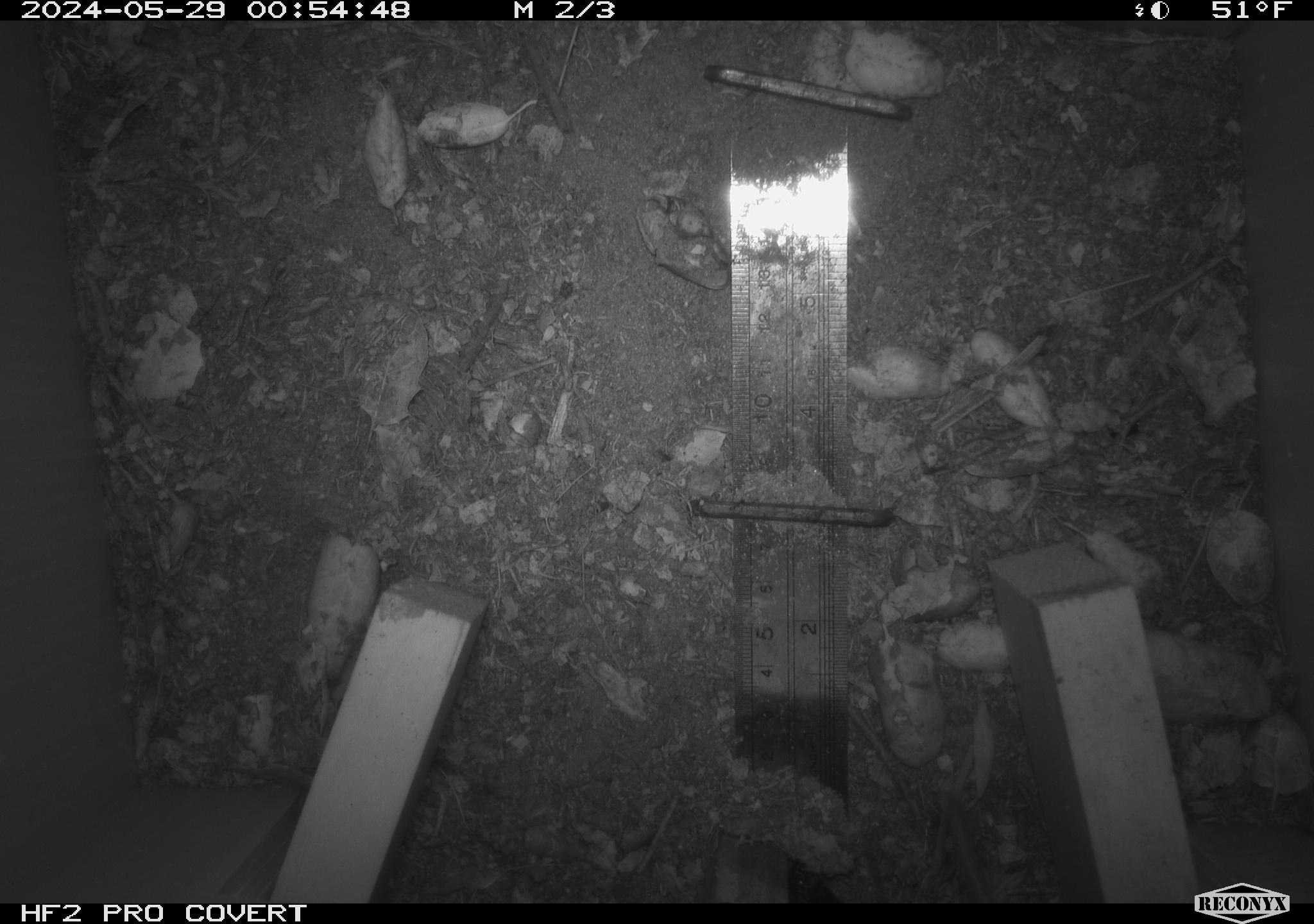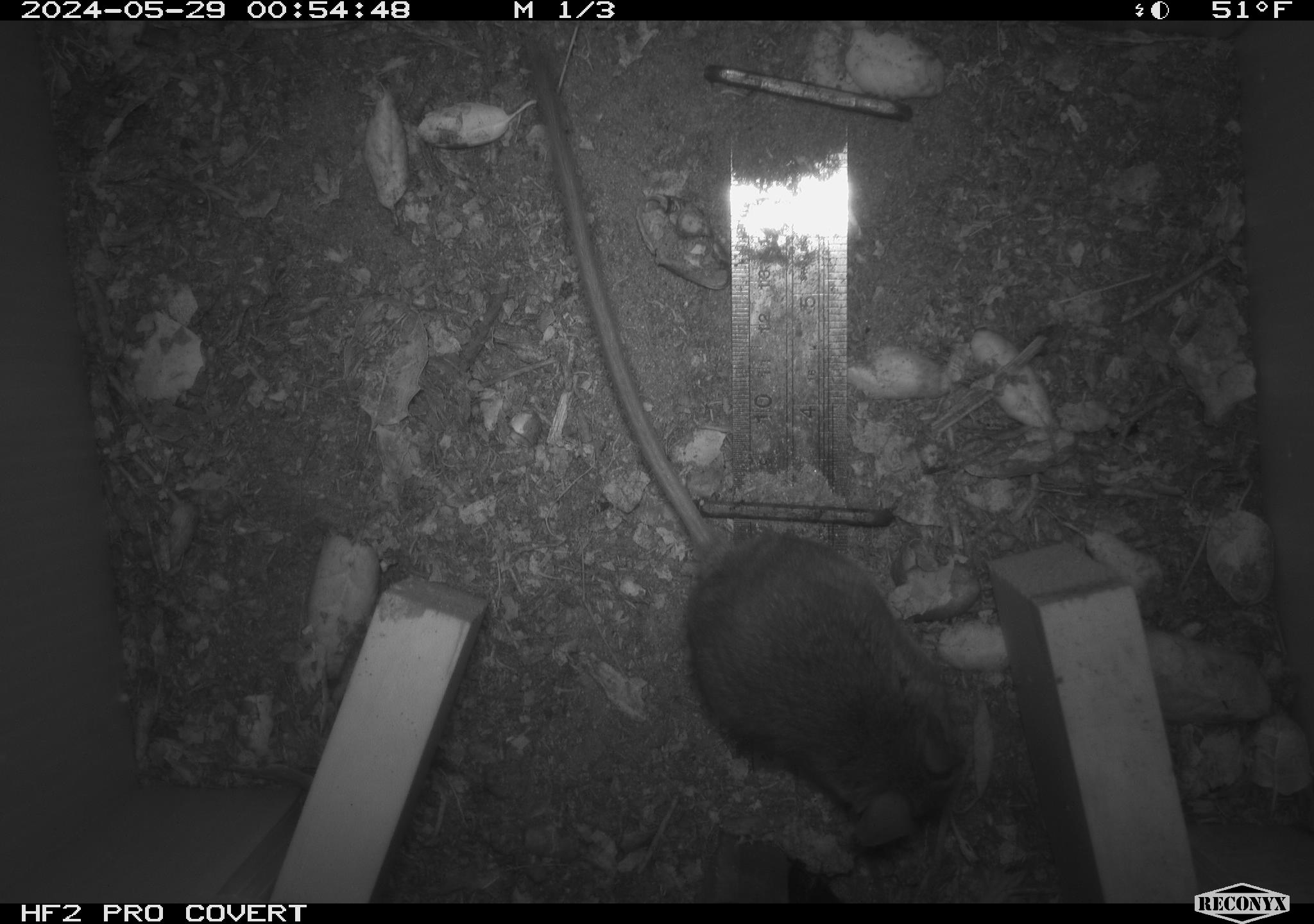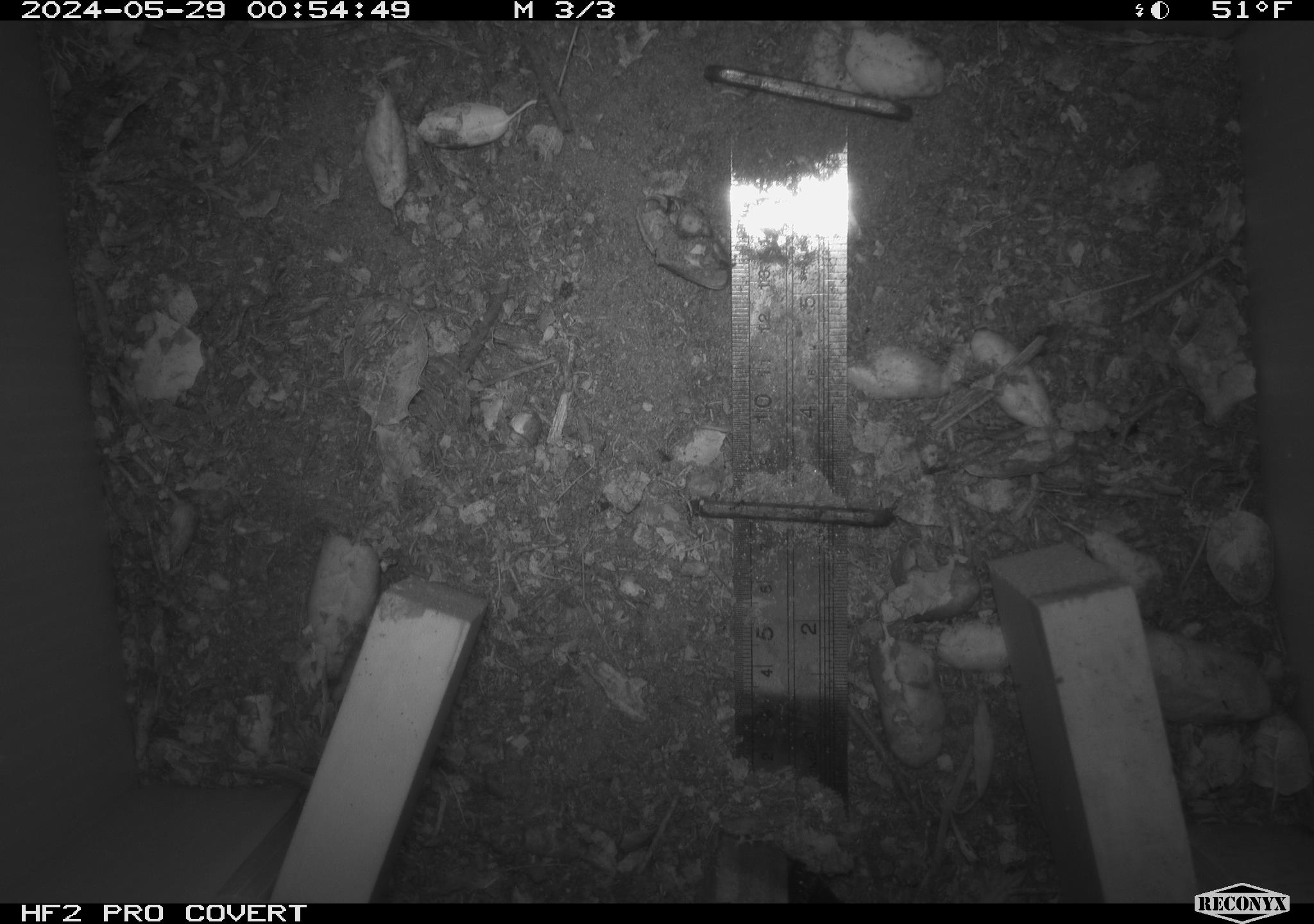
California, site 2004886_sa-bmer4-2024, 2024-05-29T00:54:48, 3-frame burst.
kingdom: Animalia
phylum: Chordata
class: Mammalia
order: Rodentia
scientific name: Rodentia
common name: mouse species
Mouse species (Rodentia).